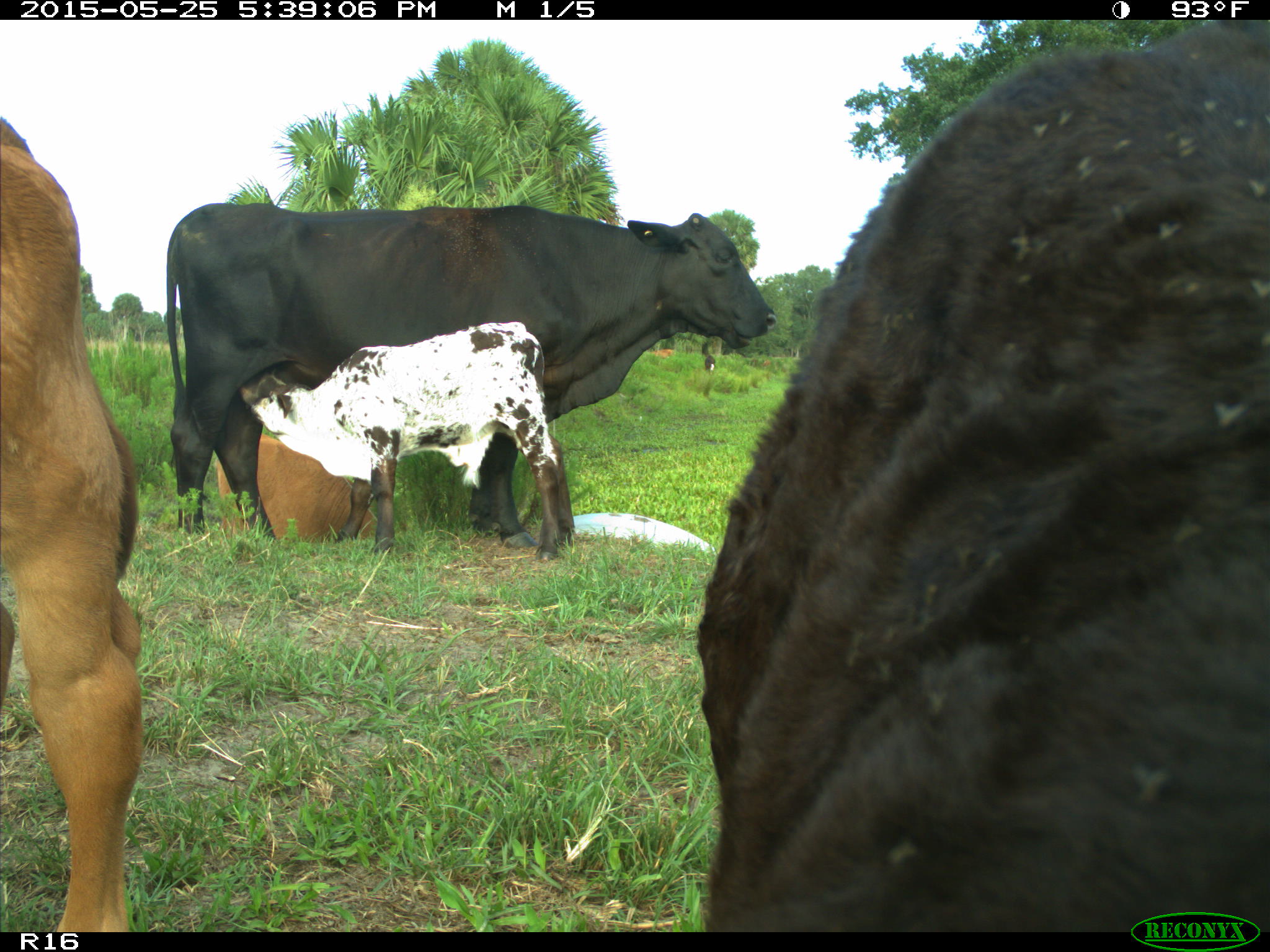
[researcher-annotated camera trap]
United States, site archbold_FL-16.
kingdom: Animalia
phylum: Chordata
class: Mammalia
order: Artiodactyla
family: Bovidae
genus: Bos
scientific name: Bos taurus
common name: domestic cow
Bos taurus (domestic cow).